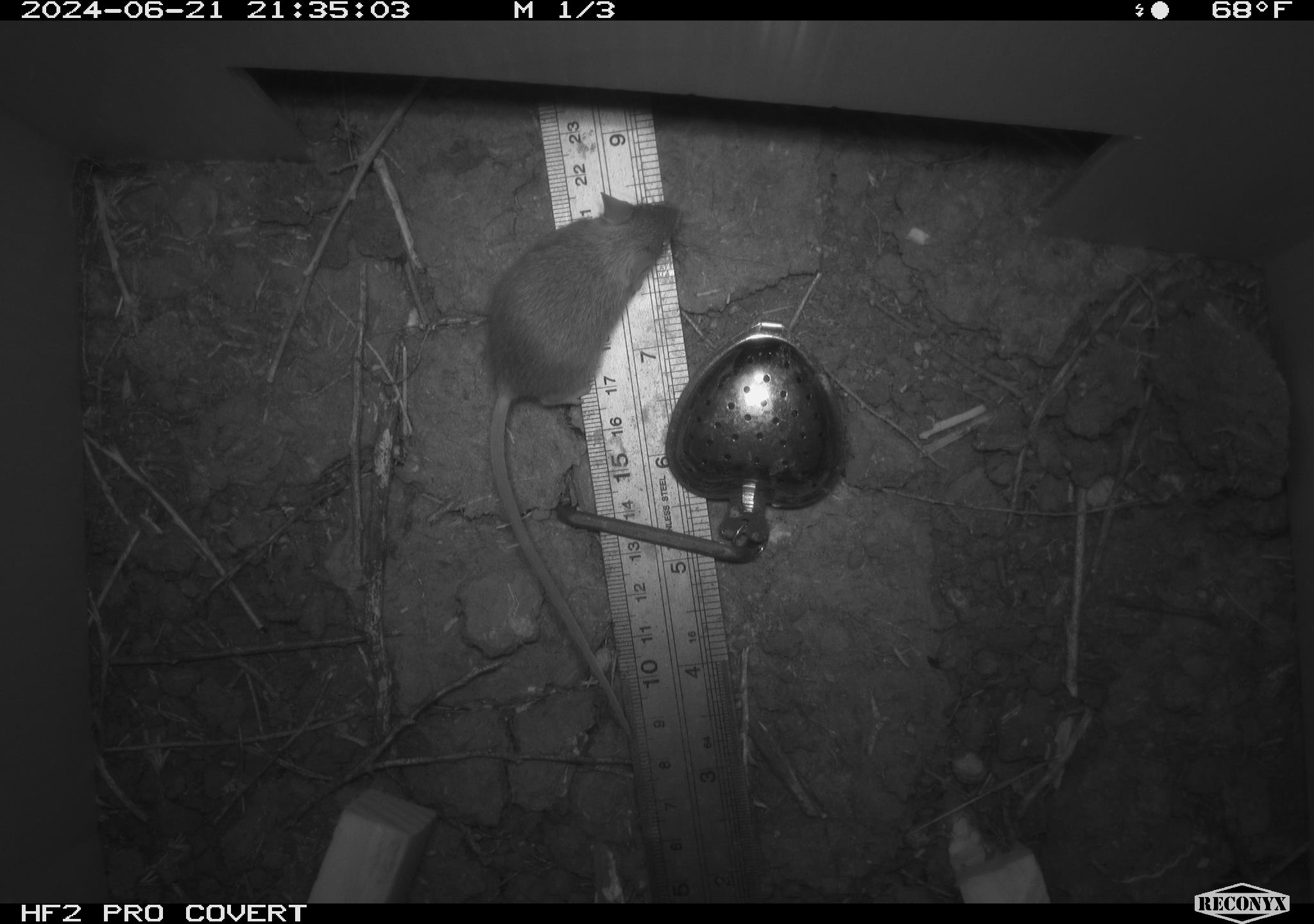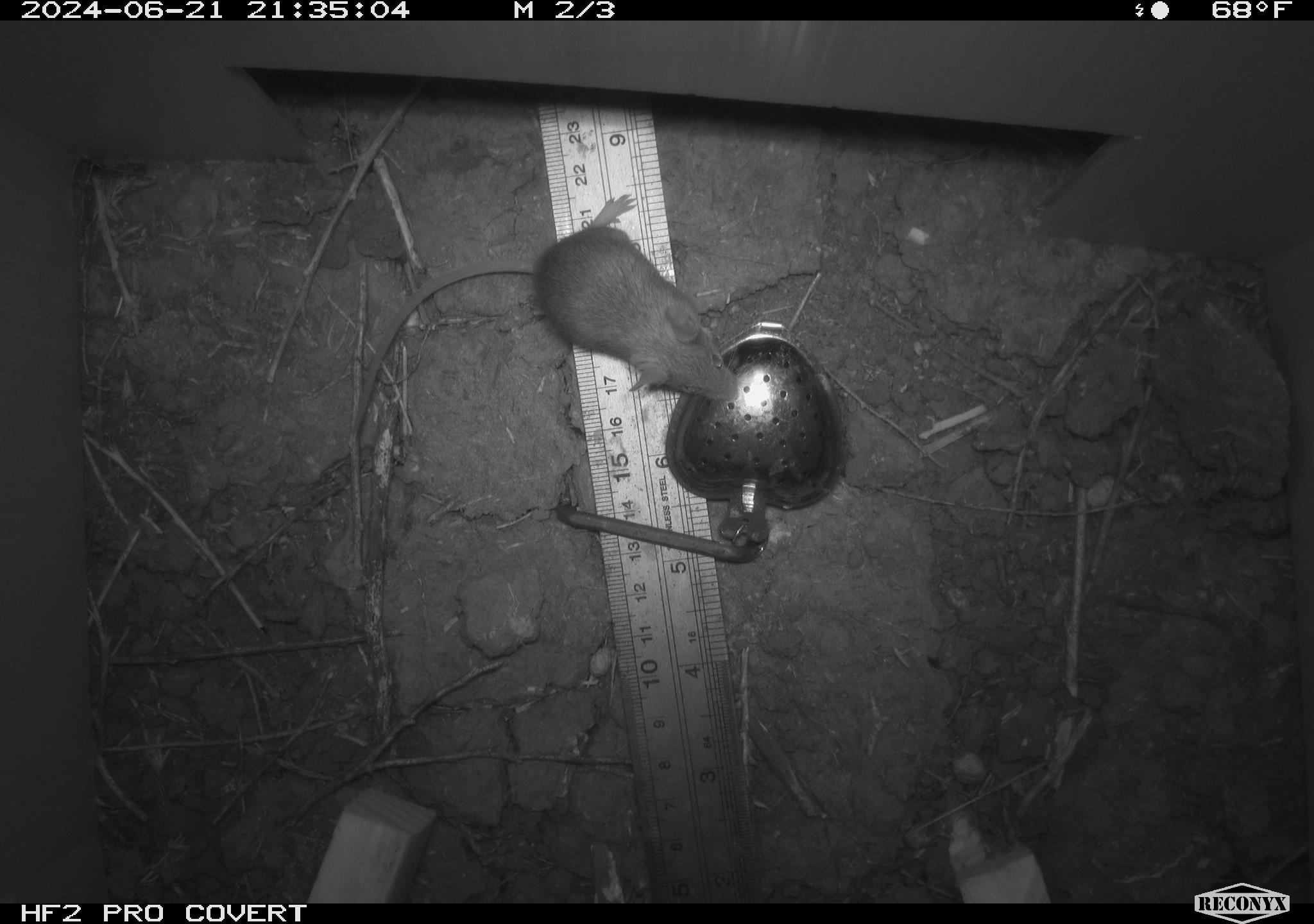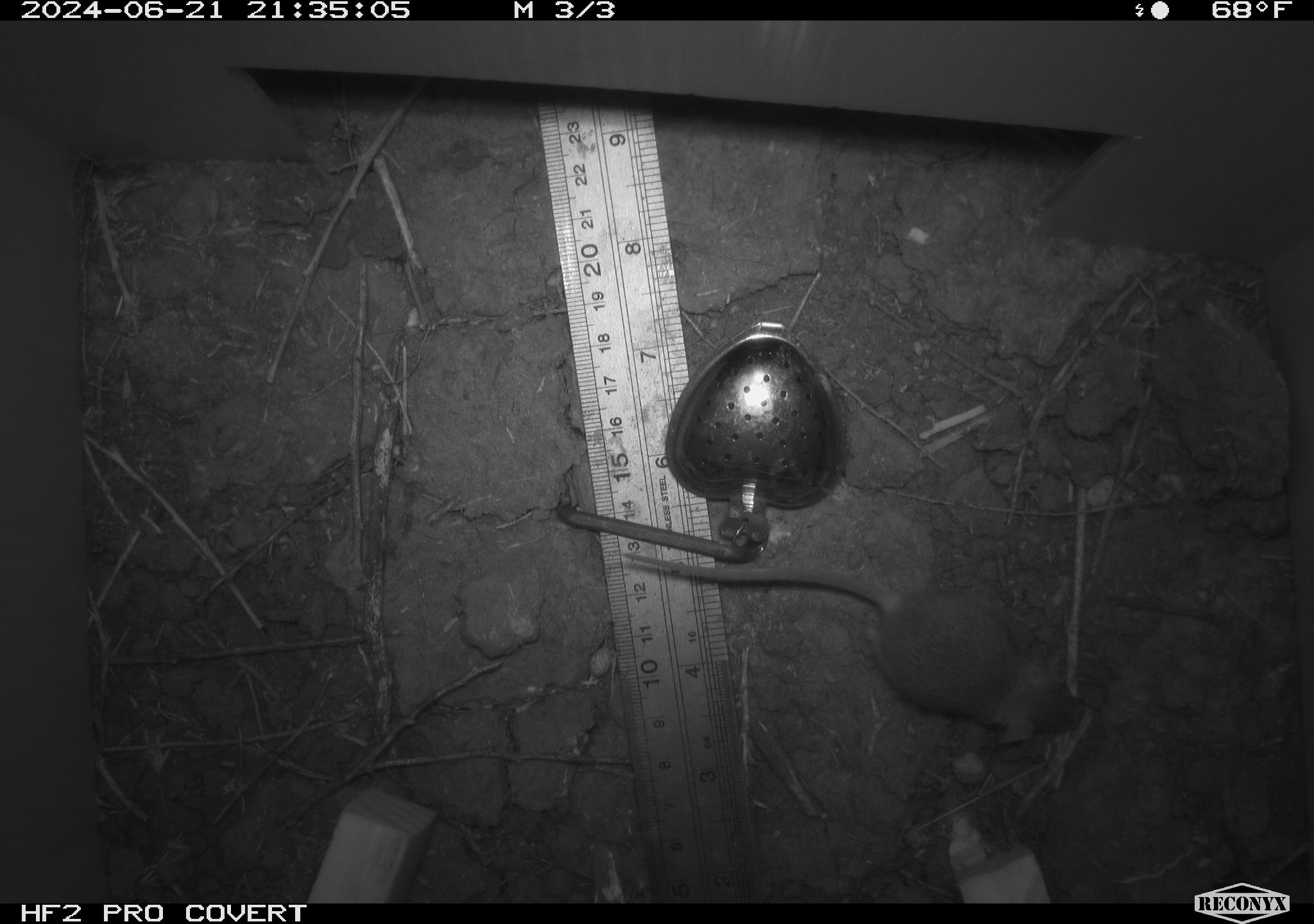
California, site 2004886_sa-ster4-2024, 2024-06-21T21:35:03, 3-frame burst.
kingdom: Animalia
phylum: Chordata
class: Mammalia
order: Rodentia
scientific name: Rodentia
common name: mouse species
Mouse species (Rodentia).